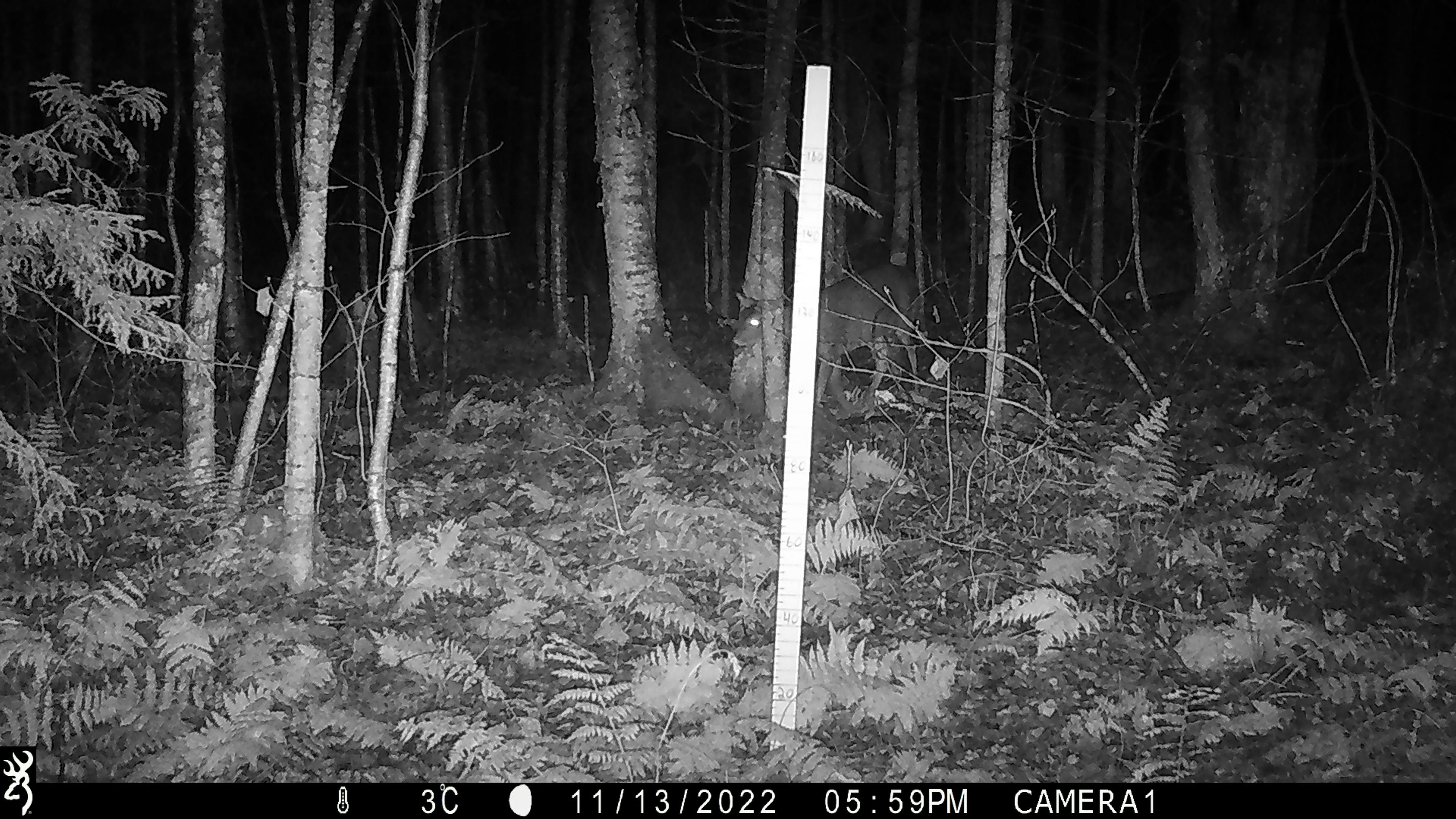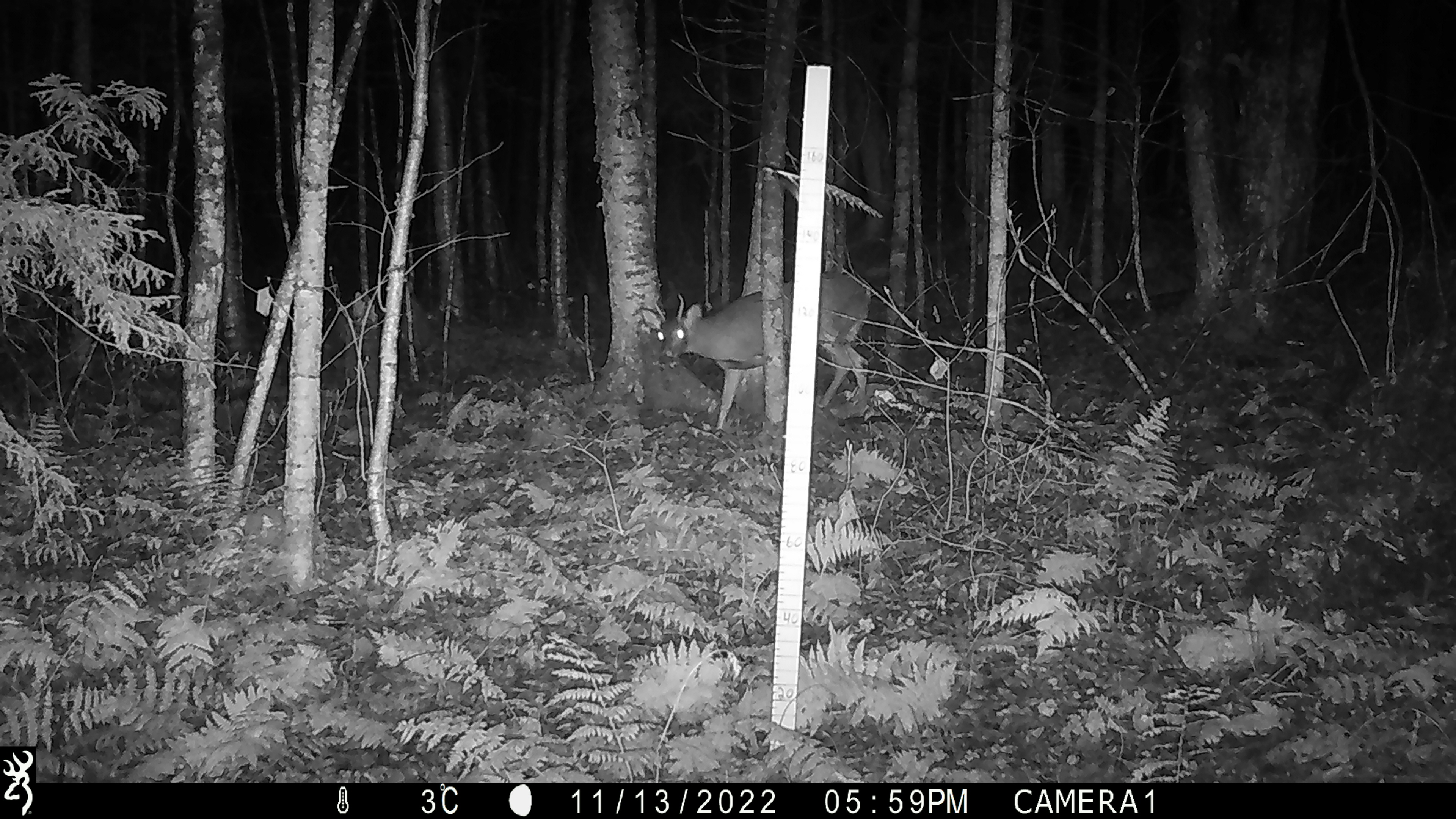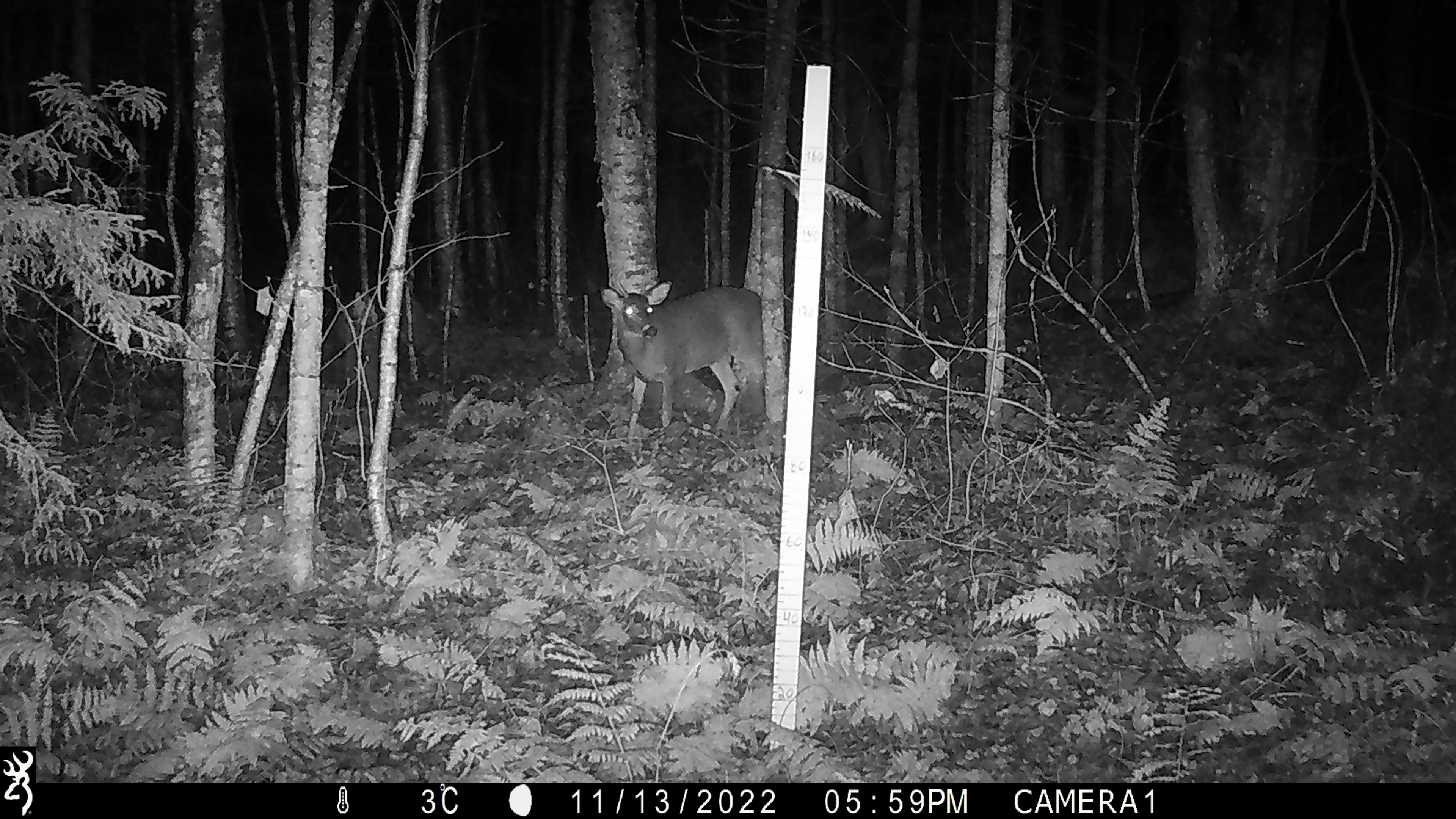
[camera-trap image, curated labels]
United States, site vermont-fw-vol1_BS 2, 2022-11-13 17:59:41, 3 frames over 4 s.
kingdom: Animalia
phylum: Chordata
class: Mammalia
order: Artiodactyla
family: Cervidae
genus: Odocoileus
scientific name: Odocoileus virginianus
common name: white-tailed deer